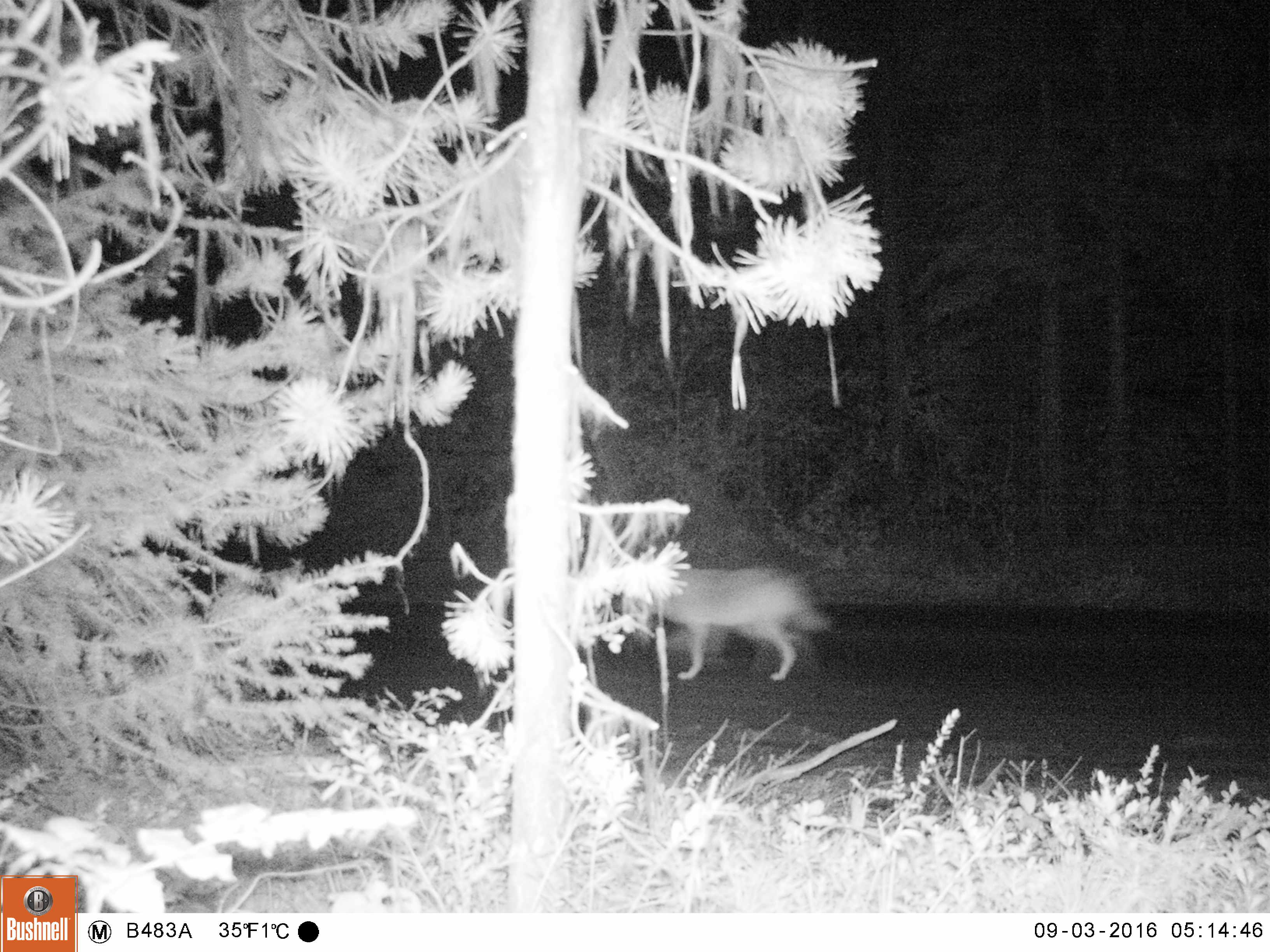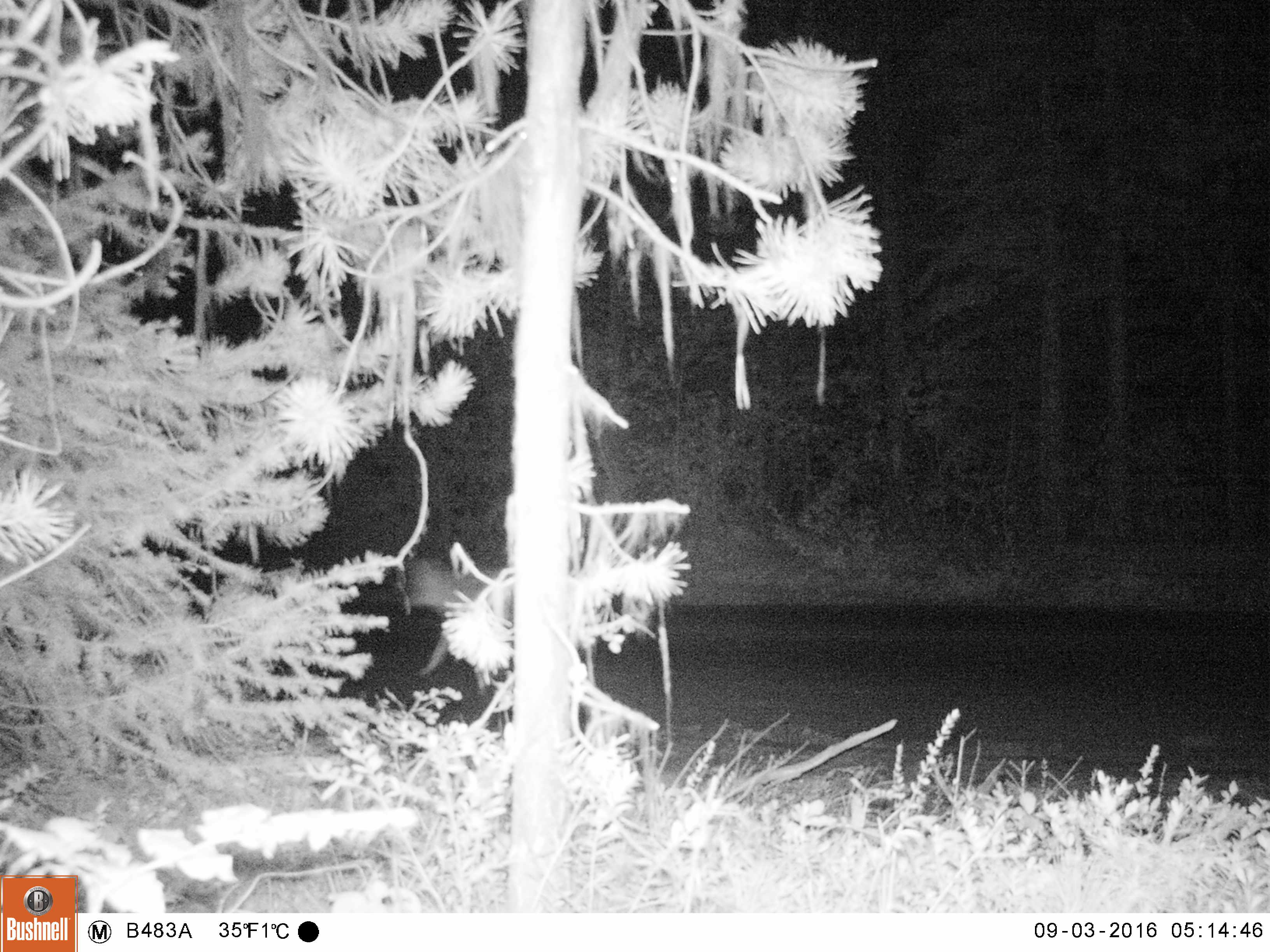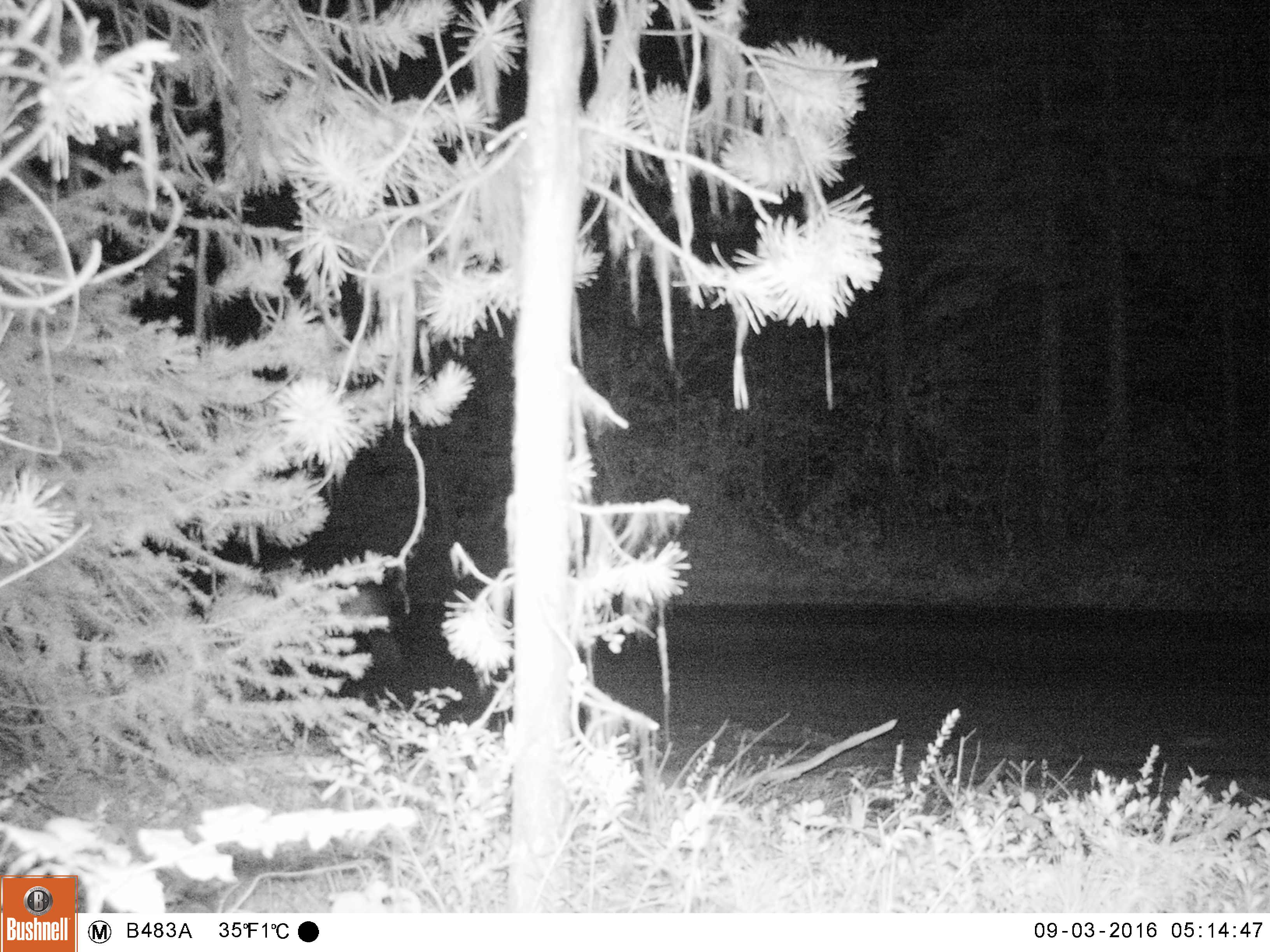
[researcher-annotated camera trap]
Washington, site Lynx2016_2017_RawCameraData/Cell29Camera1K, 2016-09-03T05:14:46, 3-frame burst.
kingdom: Animalia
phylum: Chordata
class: Mammalia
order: Carnivora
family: Canidae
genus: Canis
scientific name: Canis latrans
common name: coyote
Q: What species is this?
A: Canis latrans (coyote).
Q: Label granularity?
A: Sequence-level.